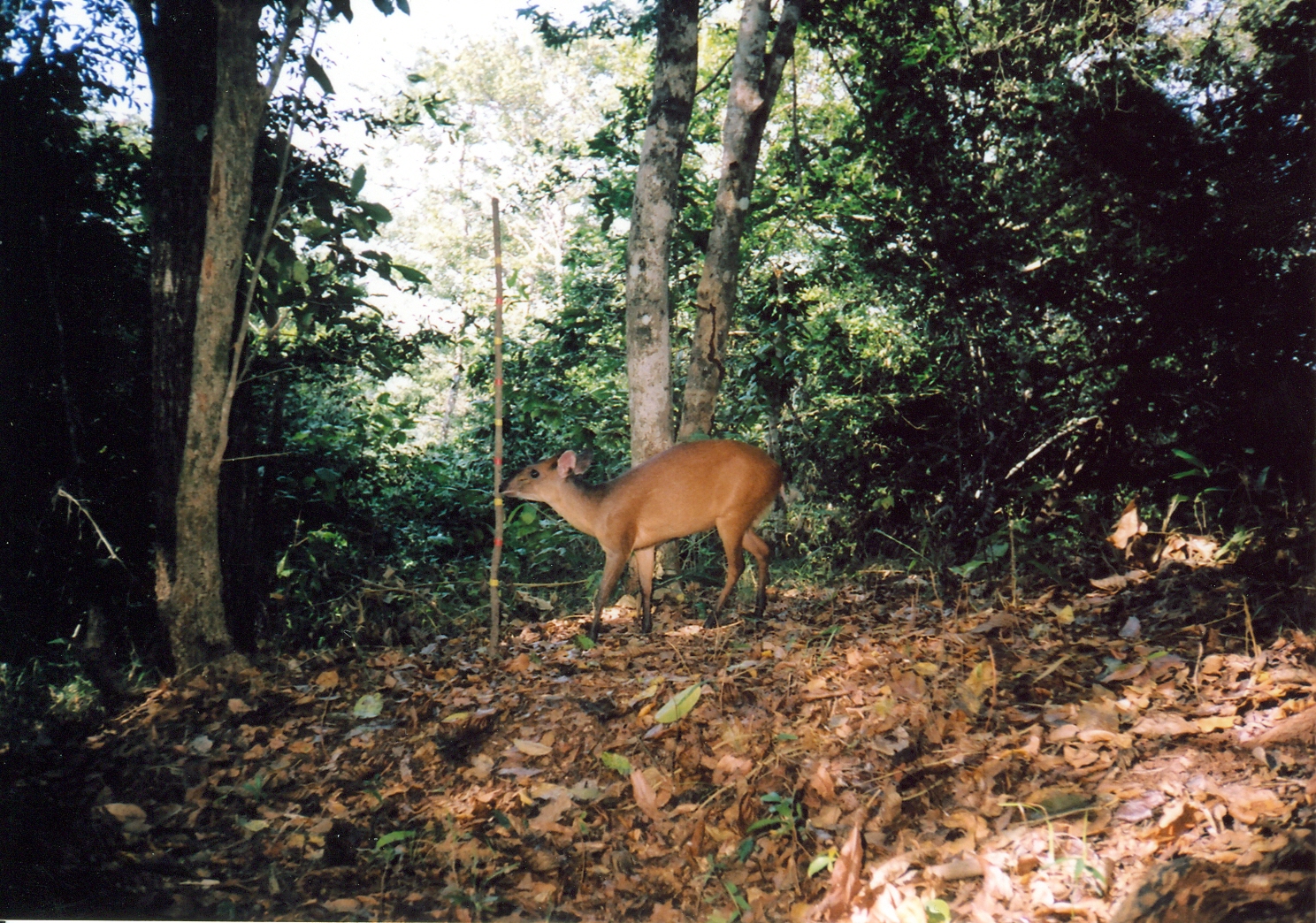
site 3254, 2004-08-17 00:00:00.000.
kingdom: Animalia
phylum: Chordata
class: Mammalia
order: Artiodactyla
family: Bovidae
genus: Cephalophus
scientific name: Cephalophus harveyi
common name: harvey's duiker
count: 1